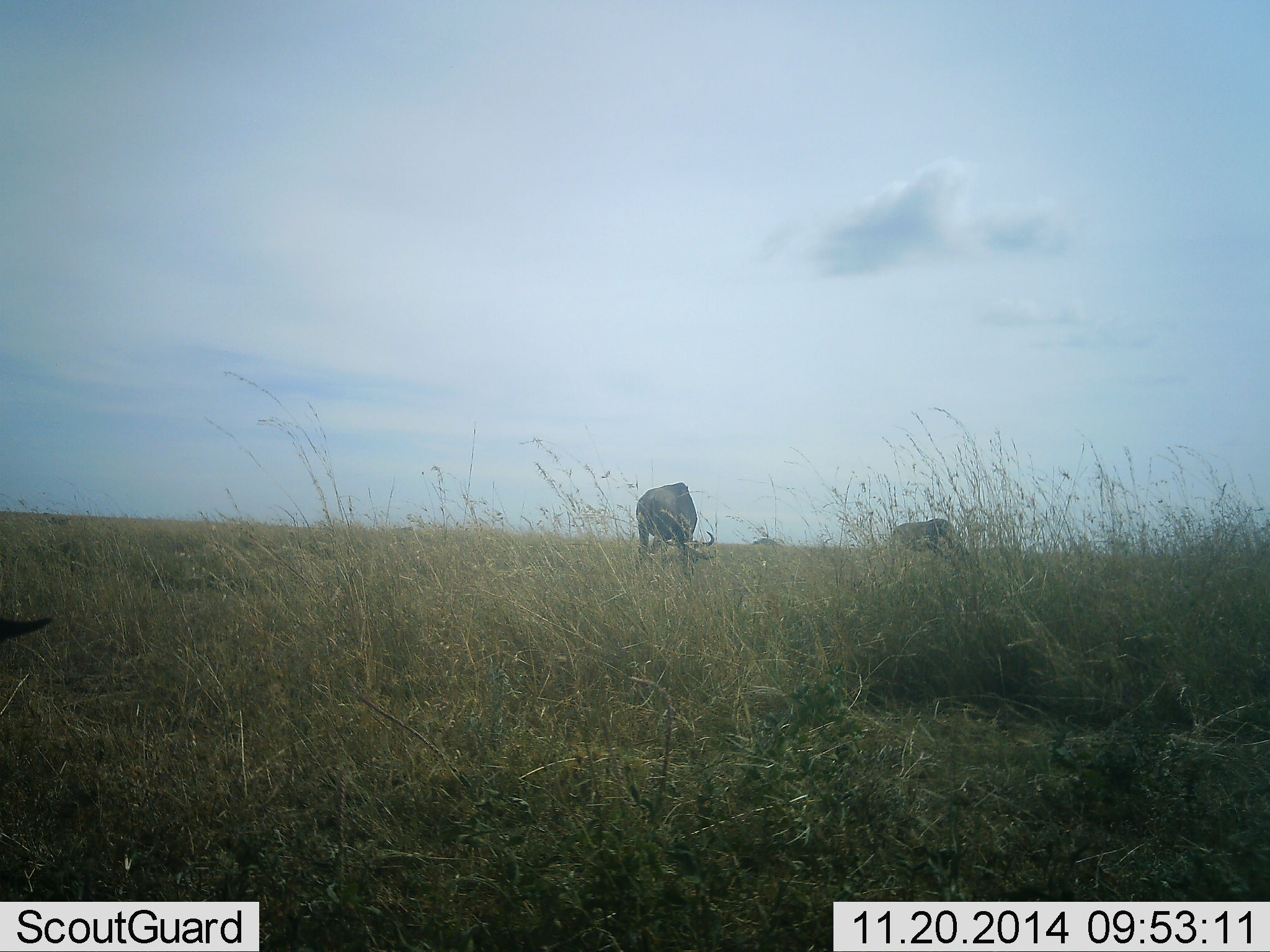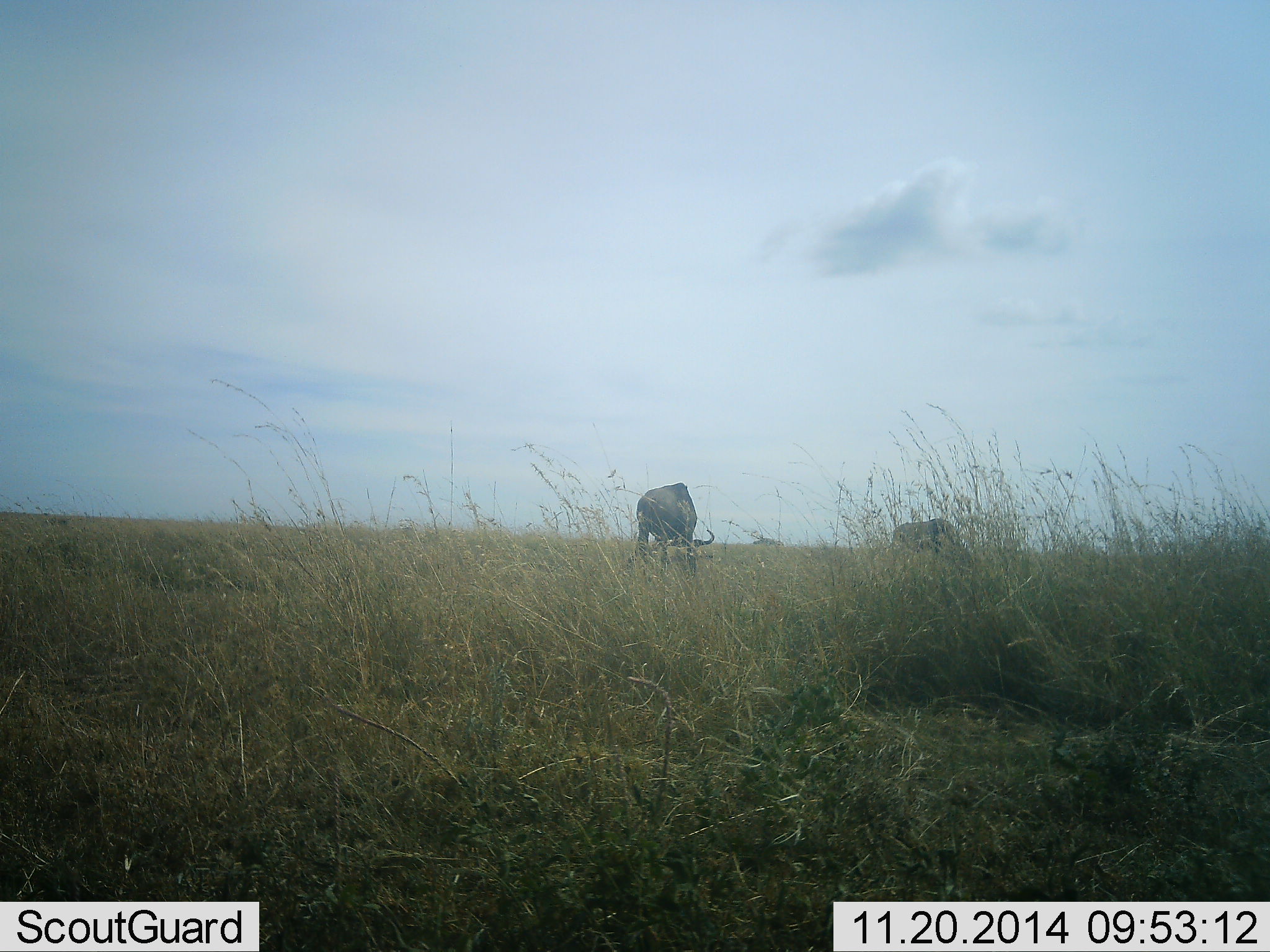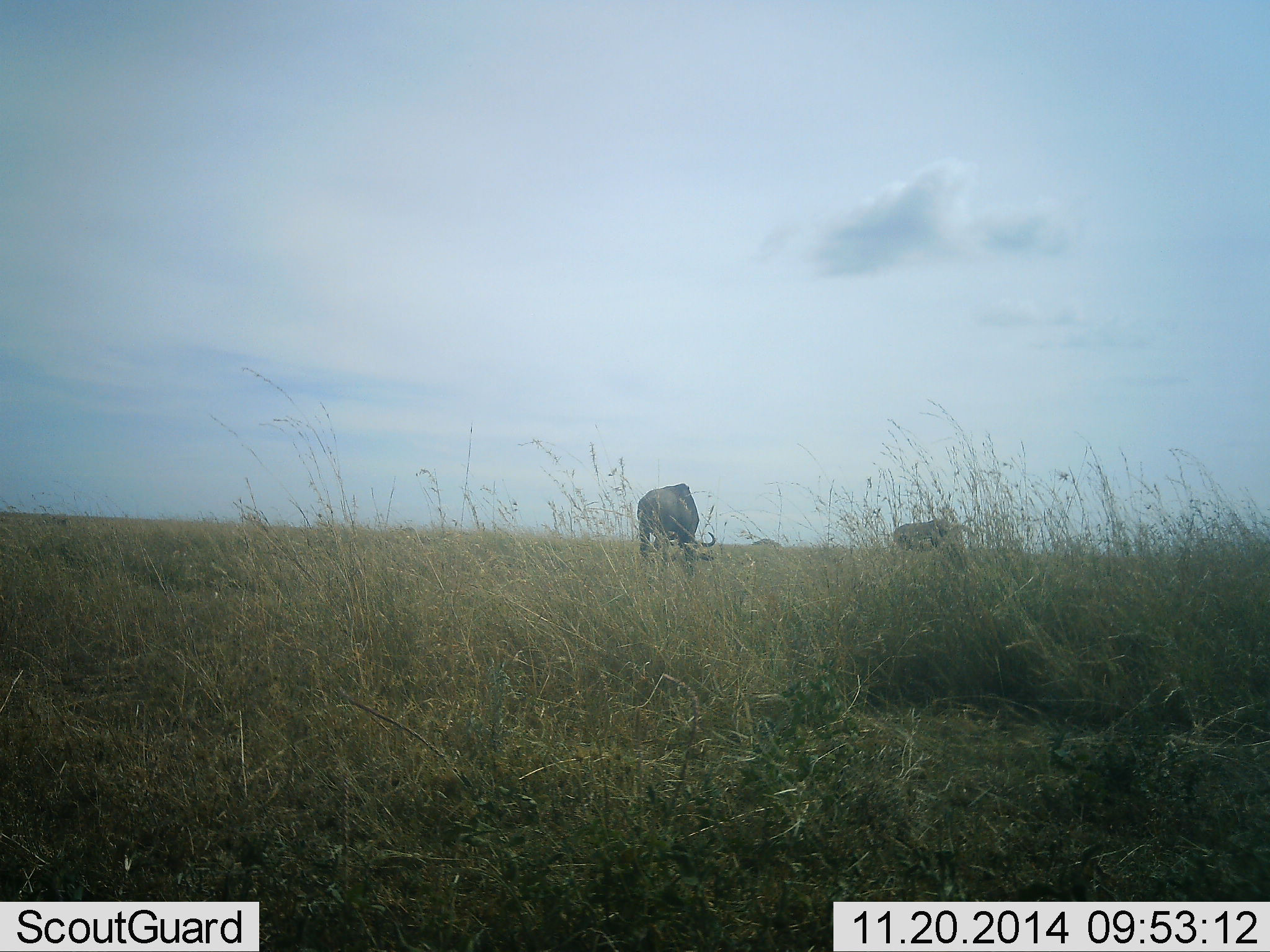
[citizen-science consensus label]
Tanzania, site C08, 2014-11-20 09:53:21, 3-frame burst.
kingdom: Animalia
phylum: Chordata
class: Mammalia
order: Artiodactyla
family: Bovidae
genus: Connochaetes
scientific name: Connochaetes taurinus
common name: blue wildebeest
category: wildebeest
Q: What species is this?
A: Wildebeest (blue wildebeest) (Connochaetes taurinus).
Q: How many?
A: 3.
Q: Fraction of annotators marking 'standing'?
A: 20%.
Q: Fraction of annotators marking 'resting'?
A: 0%.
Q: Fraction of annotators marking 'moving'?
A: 0%.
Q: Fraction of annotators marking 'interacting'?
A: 0%.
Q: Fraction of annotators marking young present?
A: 0%.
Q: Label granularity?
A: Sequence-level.